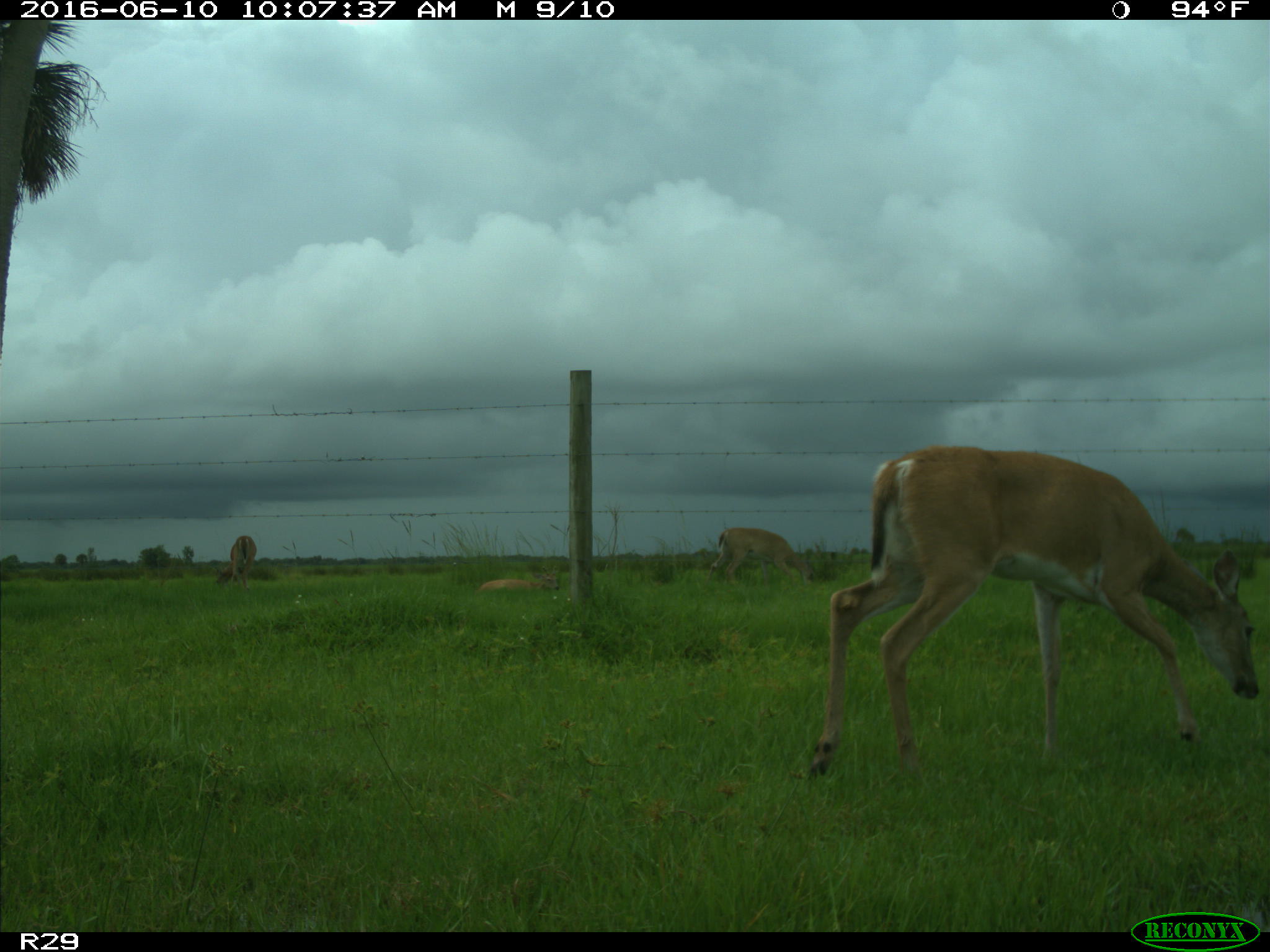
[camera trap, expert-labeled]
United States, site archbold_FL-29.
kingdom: Animalia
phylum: Chordata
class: Mammalia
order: Artiodactyla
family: Cervidae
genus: Odocoileus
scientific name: Odocoileus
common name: deer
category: unidentified deer